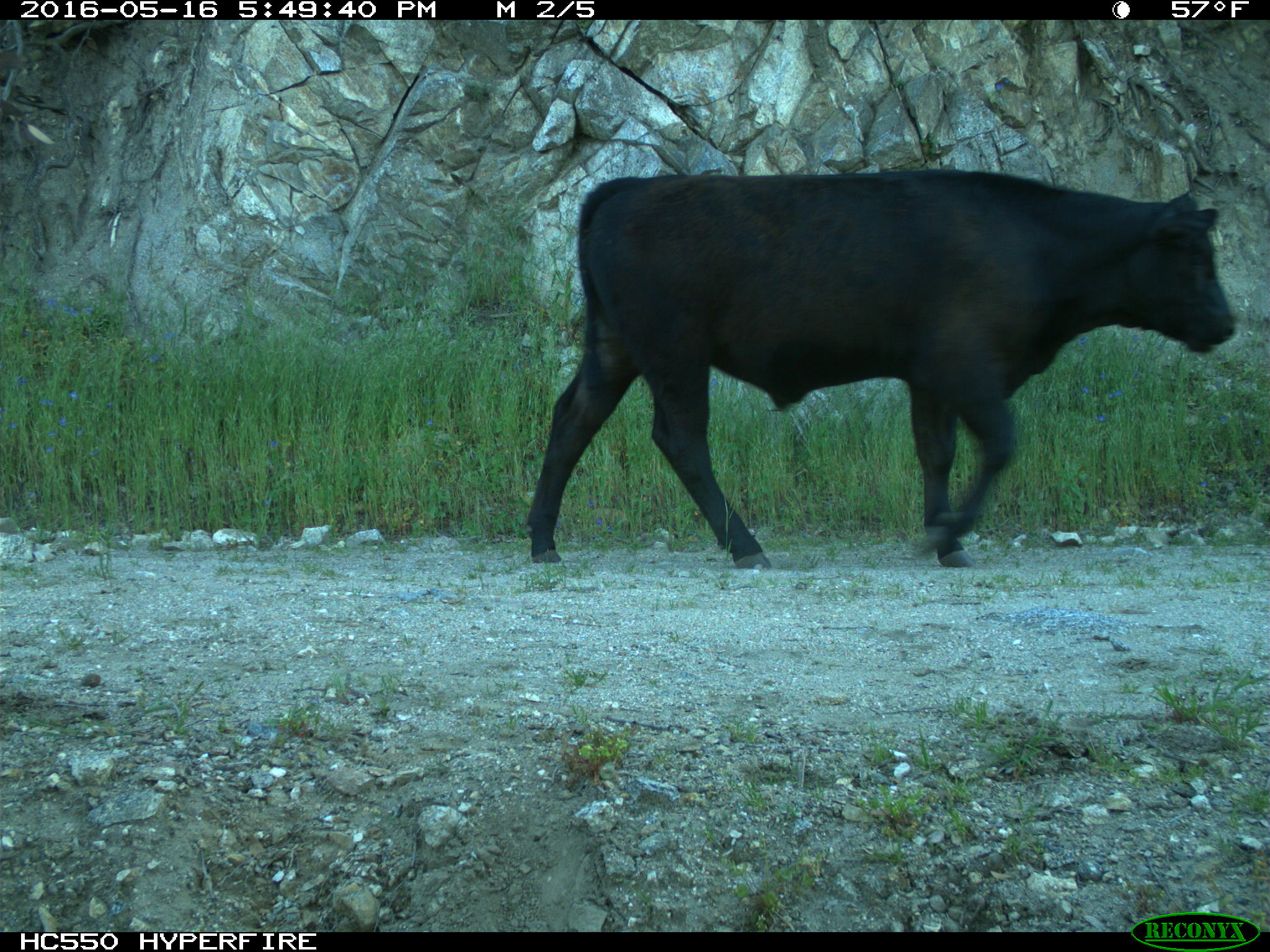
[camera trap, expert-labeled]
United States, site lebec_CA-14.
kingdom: Animalia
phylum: Chordata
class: Mammalia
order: Artiodactyla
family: Bovidae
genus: Bos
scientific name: Bos taurus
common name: domestic cow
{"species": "Bos taurus (domestic cow)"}